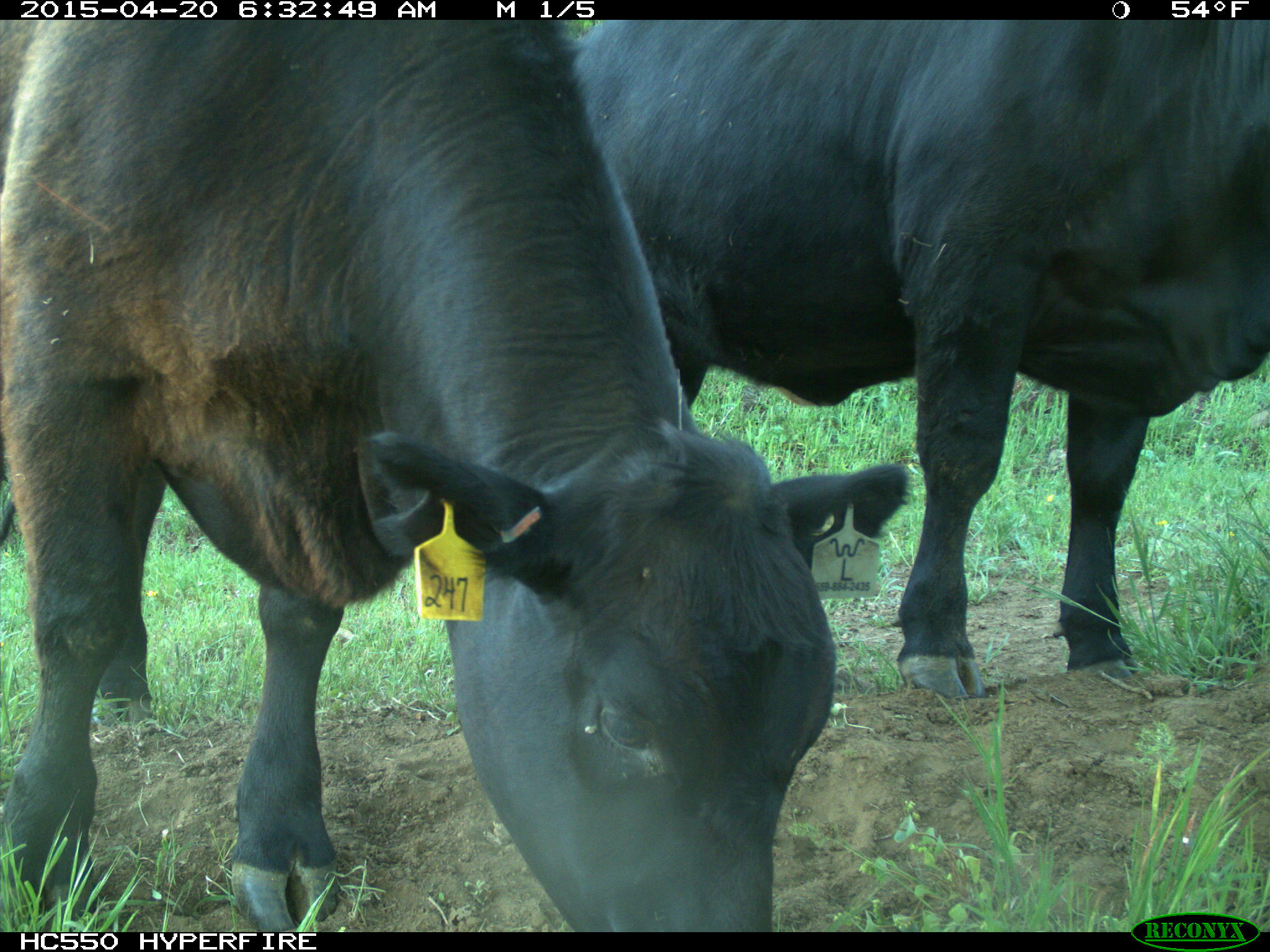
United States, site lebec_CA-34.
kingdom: Animalia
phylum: Chordata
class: Mammalia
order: Artiodactyla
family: Bovidae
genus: Bos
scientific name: Bos taurus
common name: domestic cow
Bos taurus (domestic cow).